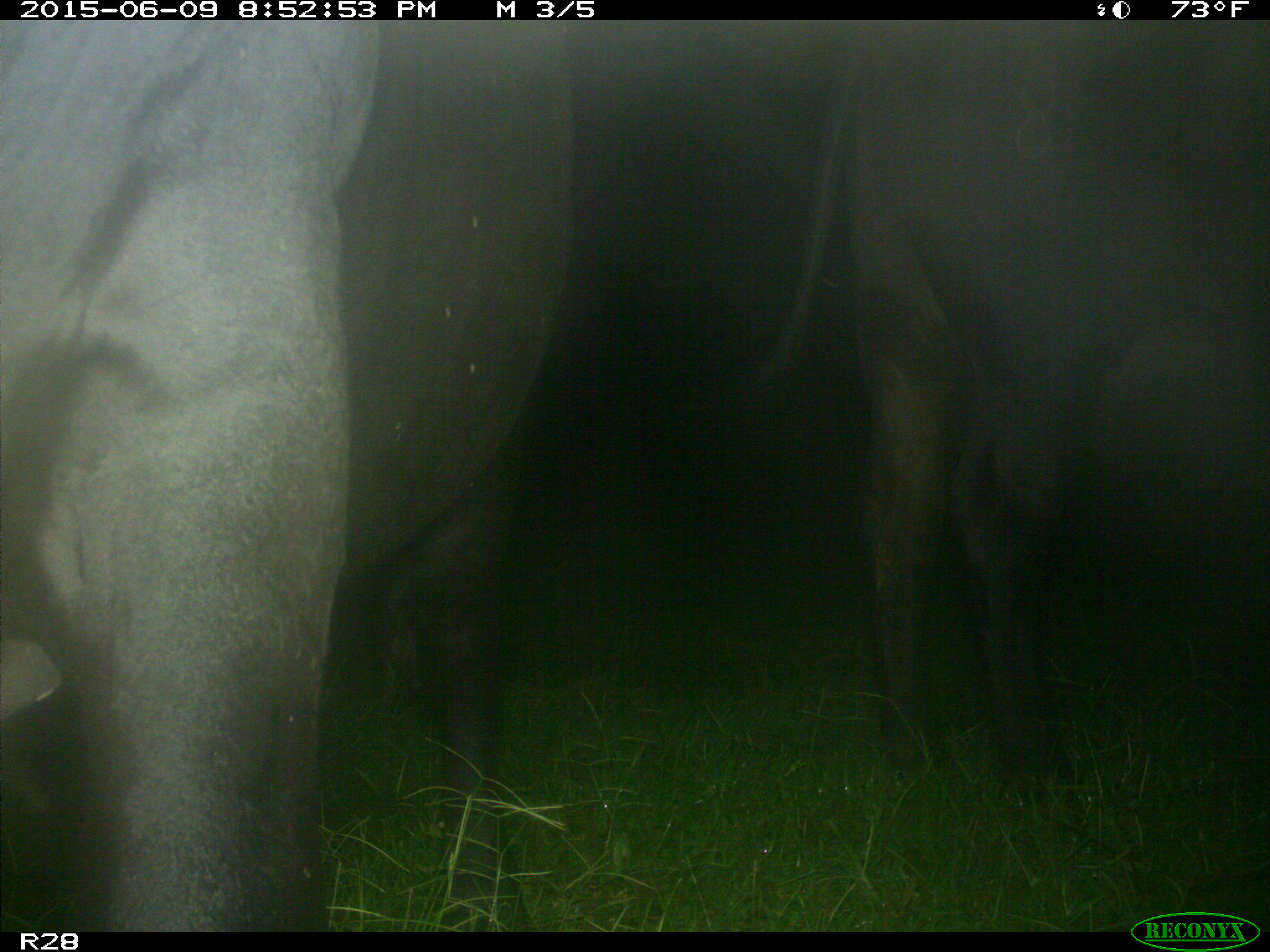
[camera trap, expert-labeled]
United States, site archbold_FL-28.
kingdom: Animalia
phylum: Chordata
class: Mammalia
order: Artiodactyla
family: Bovidae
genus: Bos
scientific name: Bos taurus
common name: domestic cow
Bos taurus (domestic cow).